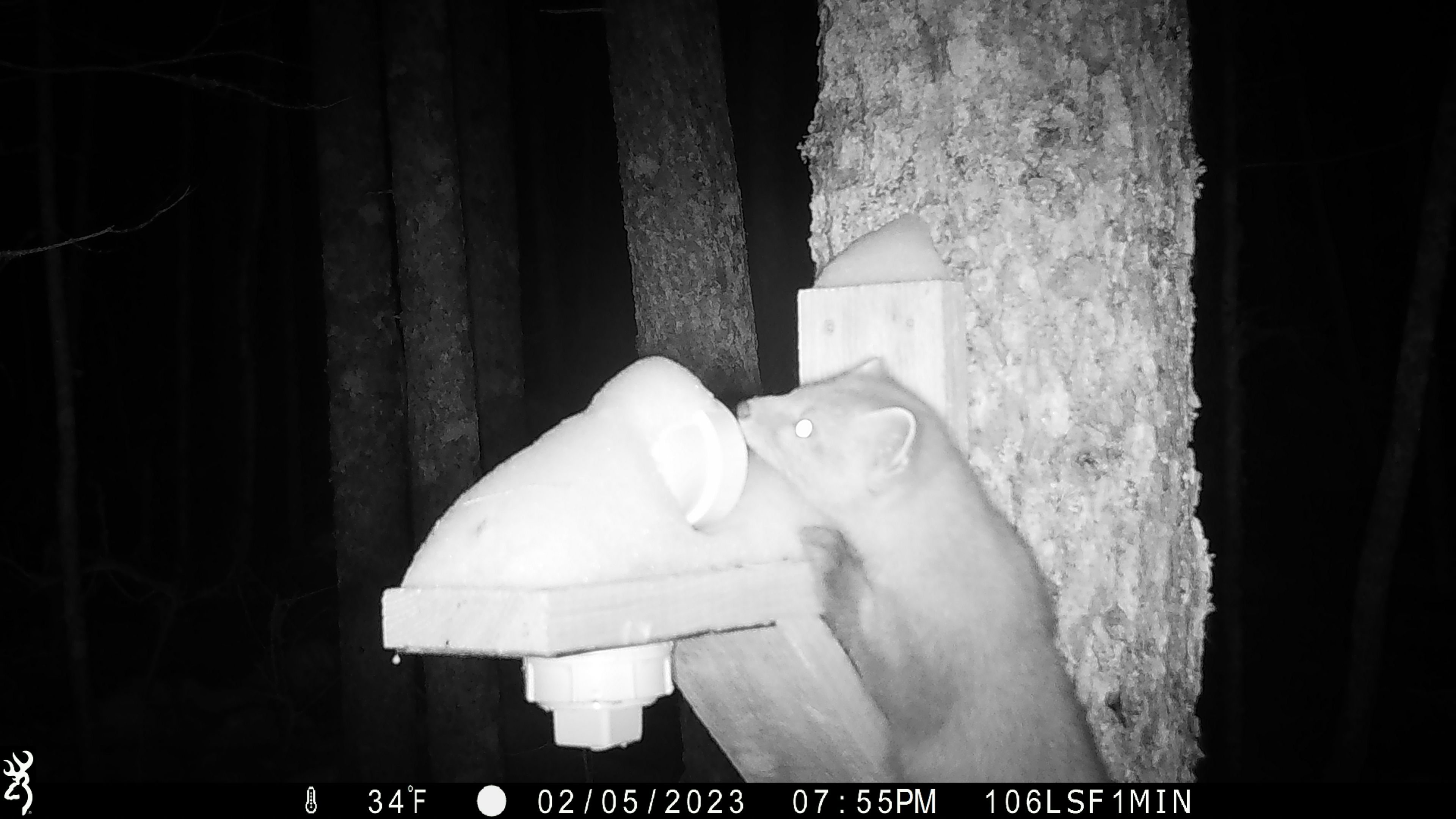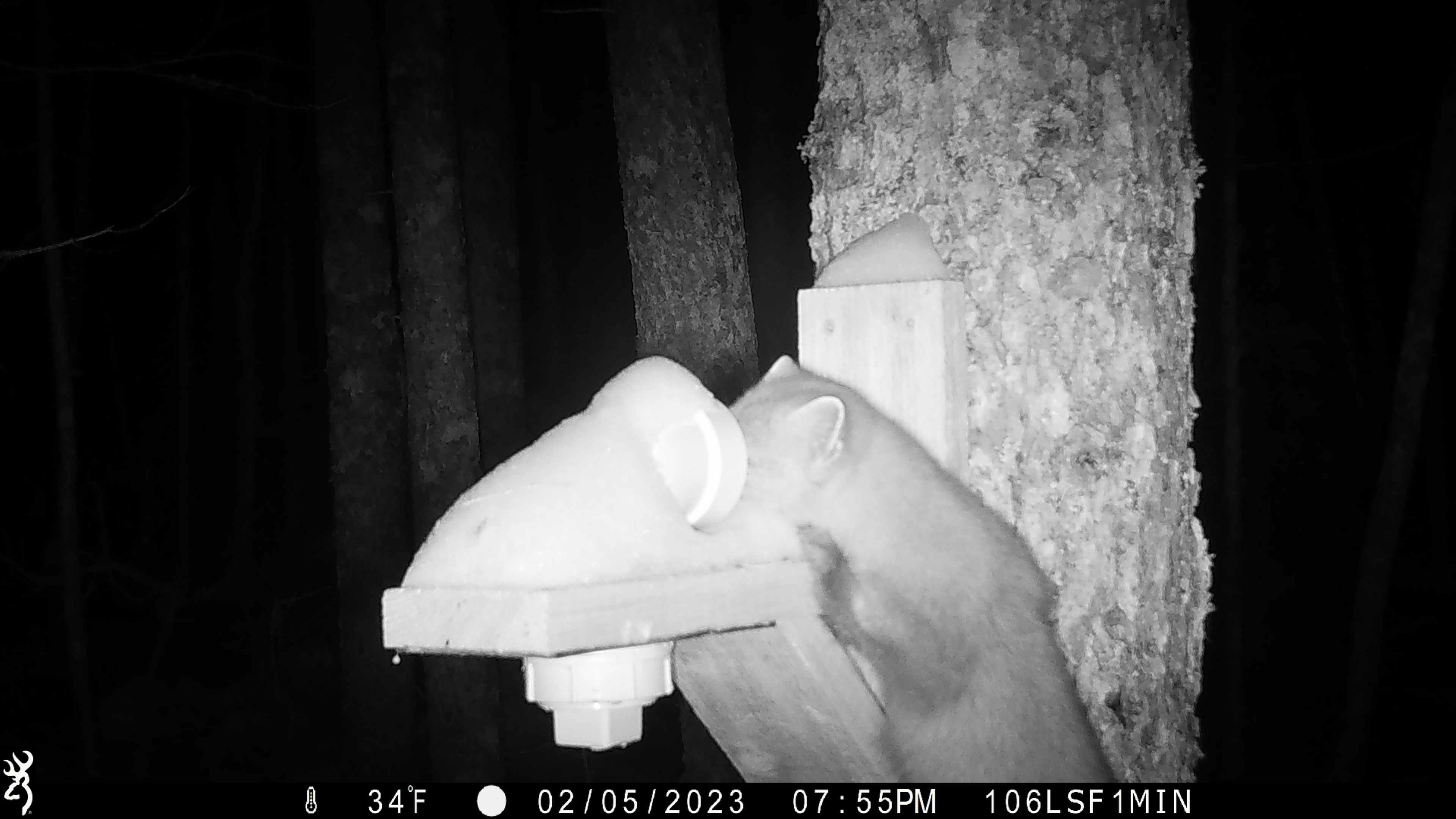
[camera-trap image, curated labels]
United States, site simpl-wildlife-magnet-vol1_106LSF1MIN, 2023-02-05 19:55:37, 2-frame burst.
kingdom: Animalia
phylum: Chordata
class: Mammalia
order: Carnivora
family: Mustelidae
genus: Martes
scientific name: Martes americana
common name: american marten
American marten (Martes americana).